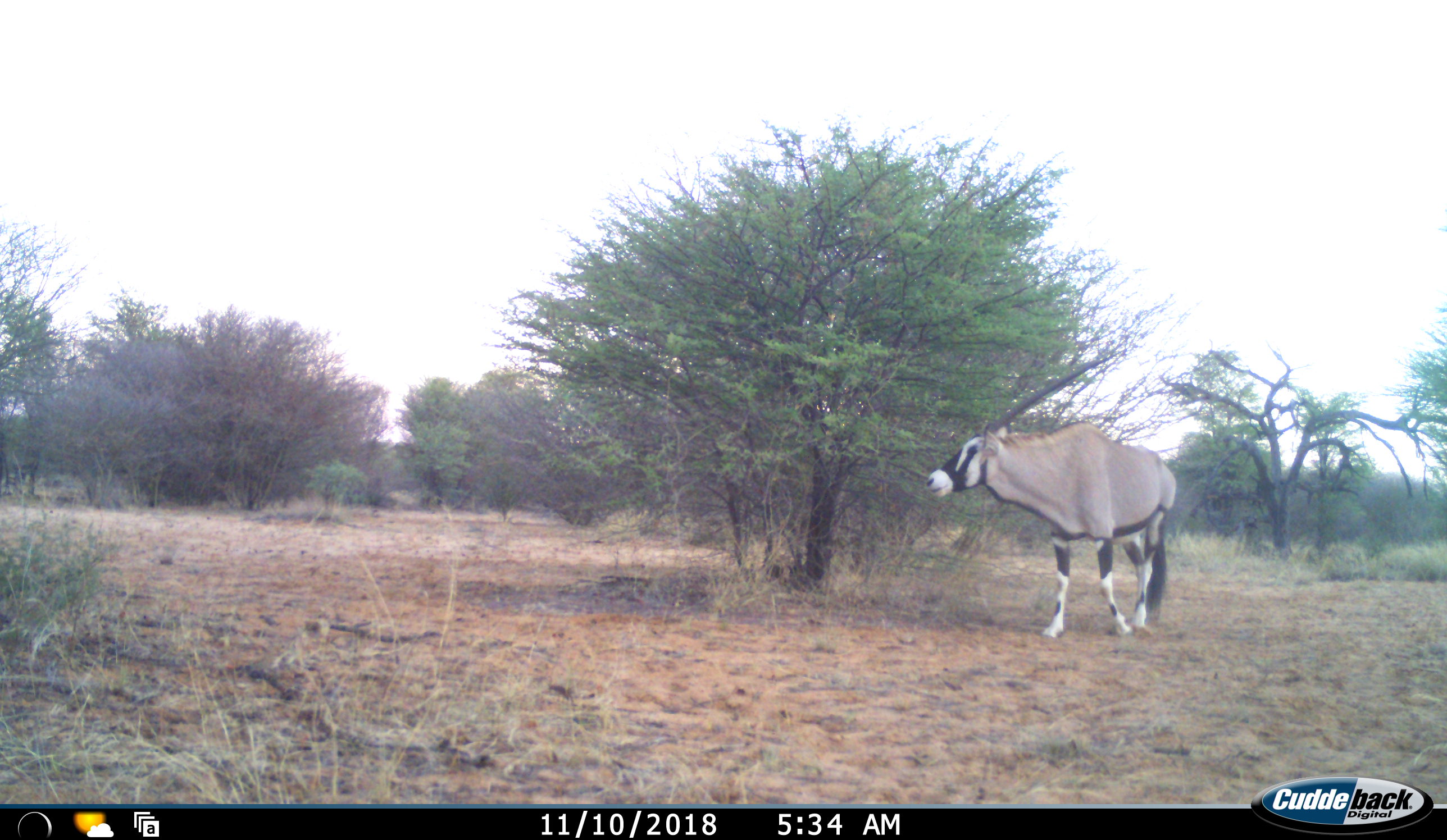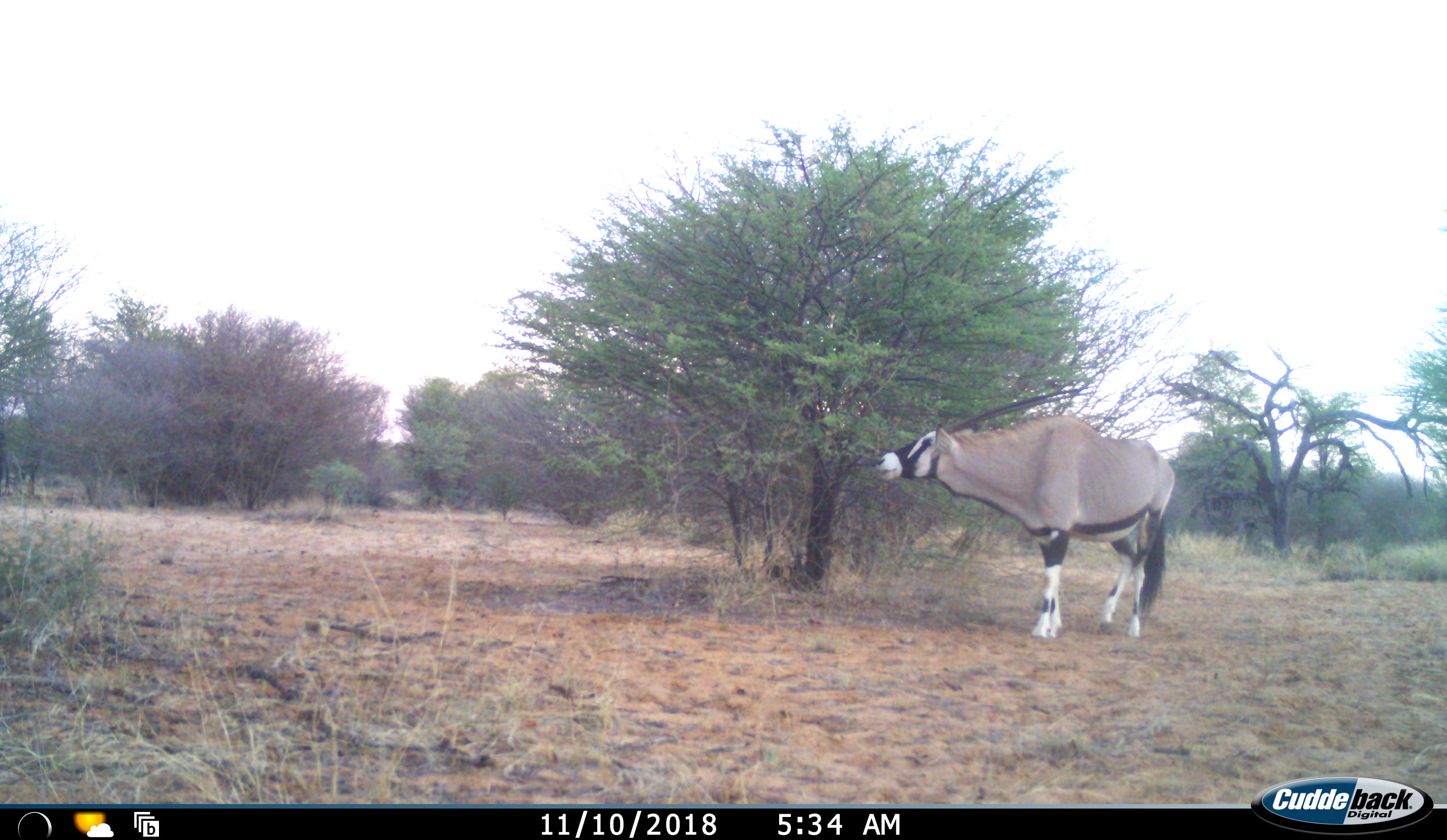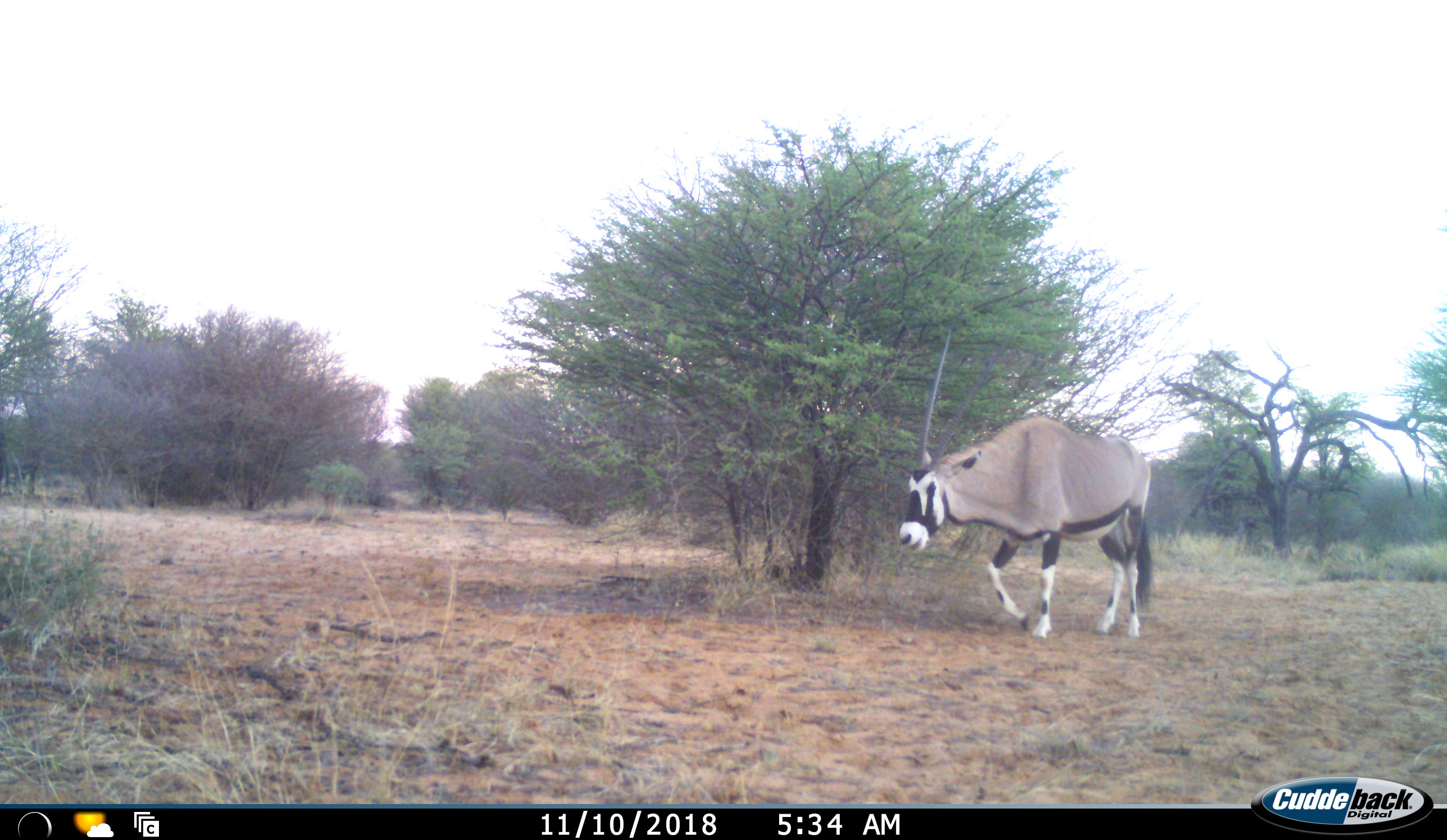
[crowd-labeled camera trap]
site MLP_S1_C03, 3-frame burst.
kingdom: Animalia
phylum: Chordata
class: Mammalia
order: Artiodactyla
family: Bovidae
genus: Oryx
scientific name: Oryx gazella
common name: gemsbok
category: oryx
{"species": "oryx (gemsbok) (Oryx gazella)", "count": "1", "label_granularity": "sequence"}